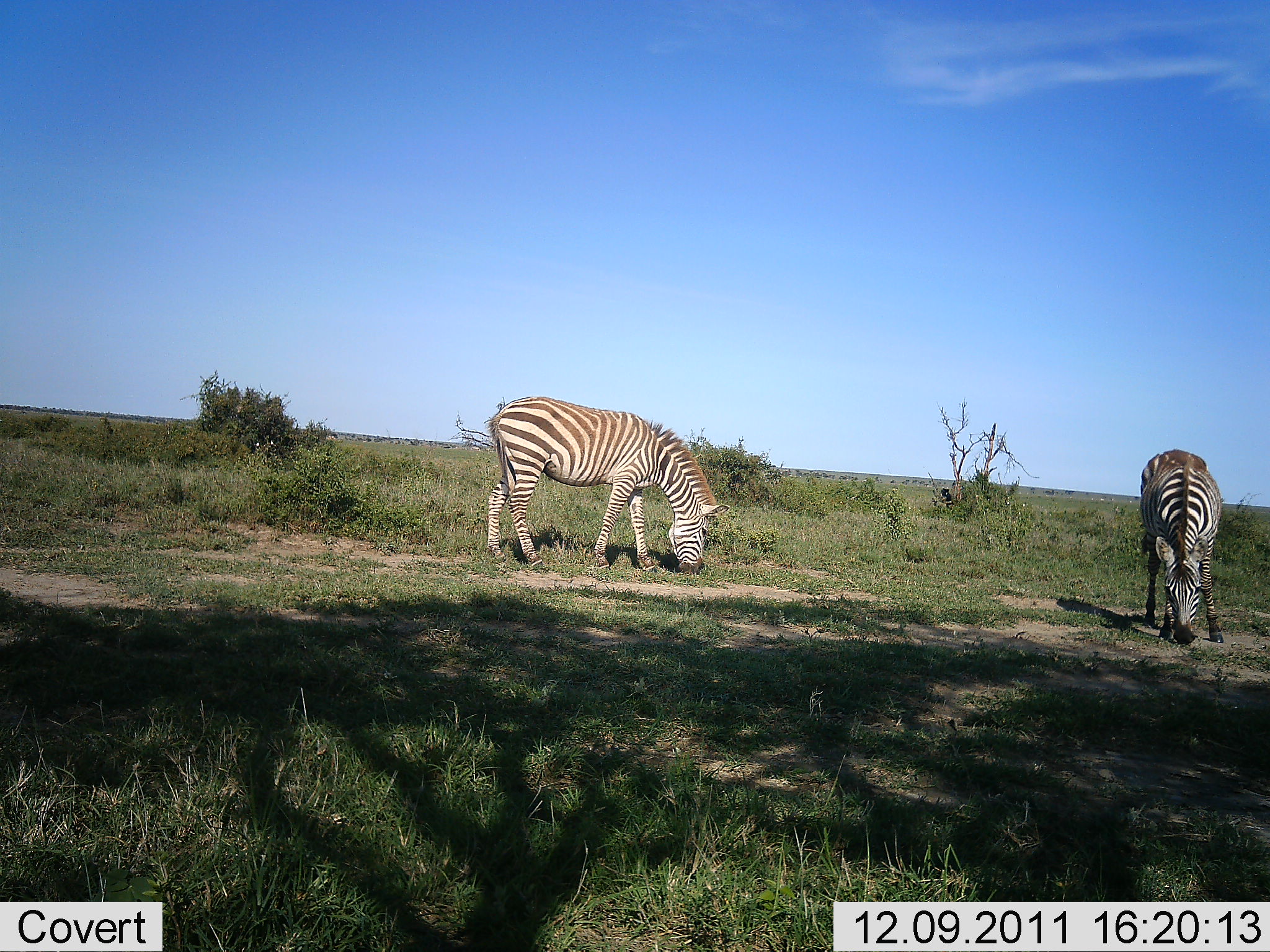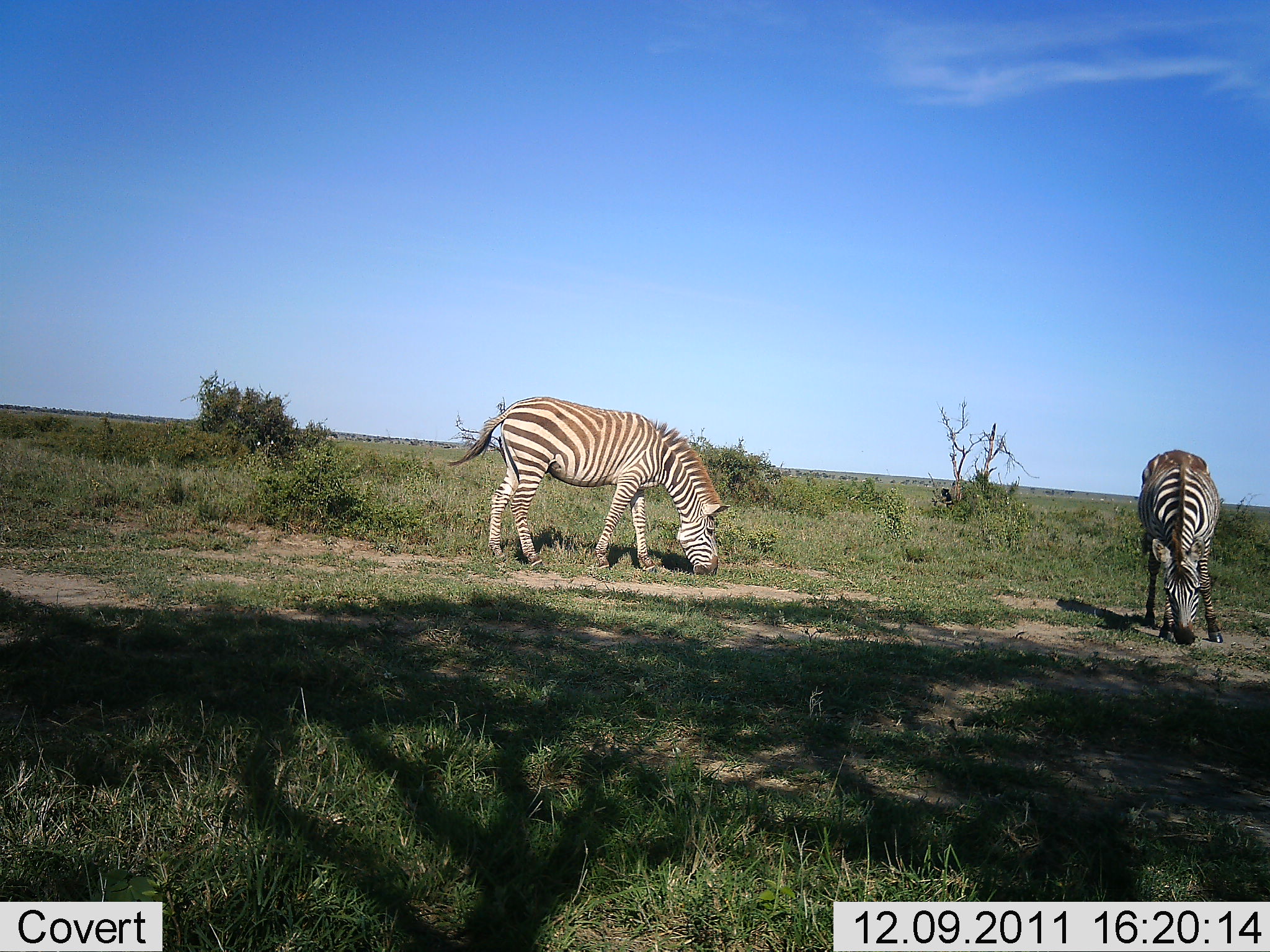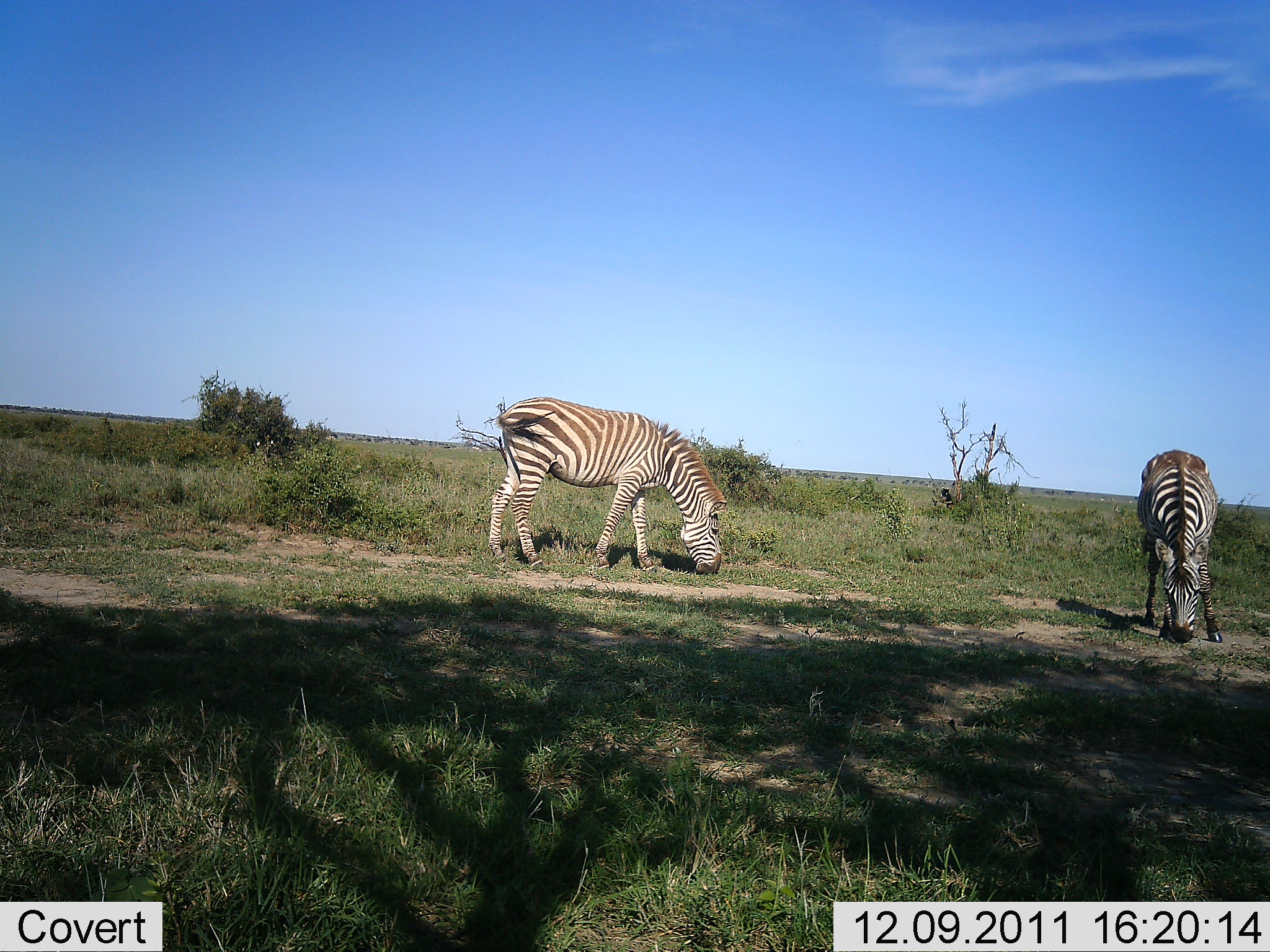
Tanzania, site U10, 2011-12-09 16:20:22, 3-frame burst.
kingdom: Animalia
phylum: Chordata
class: Mammalia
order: Perissodactyla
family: Equidae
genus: Equus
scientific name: Equus quagga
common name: plains zebra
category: zebra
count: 2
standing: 27%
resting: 0%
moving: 7%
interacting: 0%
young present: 0%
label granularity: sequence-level